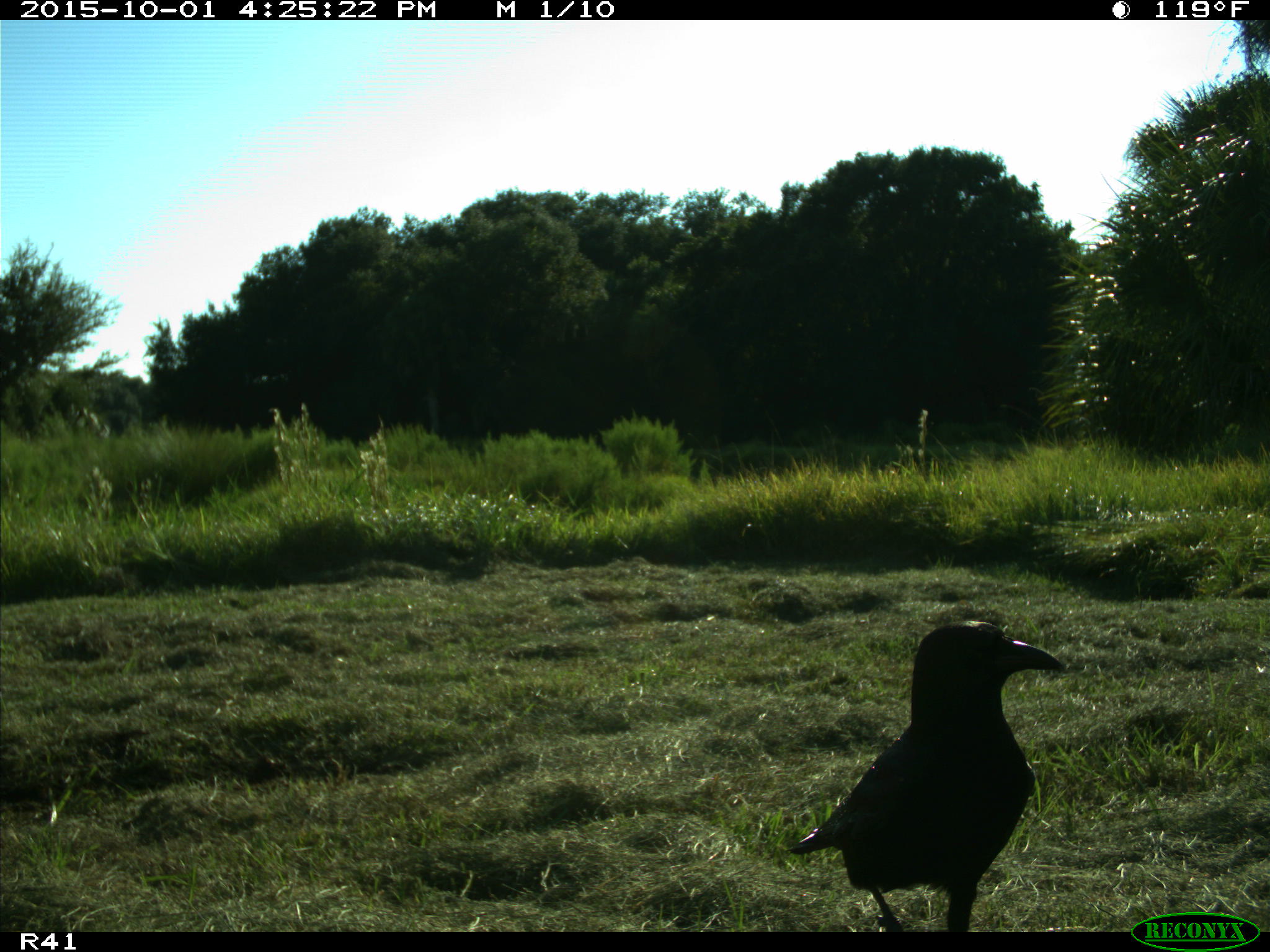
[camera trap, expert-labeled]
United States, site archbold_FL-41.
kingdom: Animalia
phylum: Chordata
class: Aves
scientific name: Aves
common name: birds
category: unidentified bird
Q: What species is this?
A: Unidentified bird (birds) (Aves).